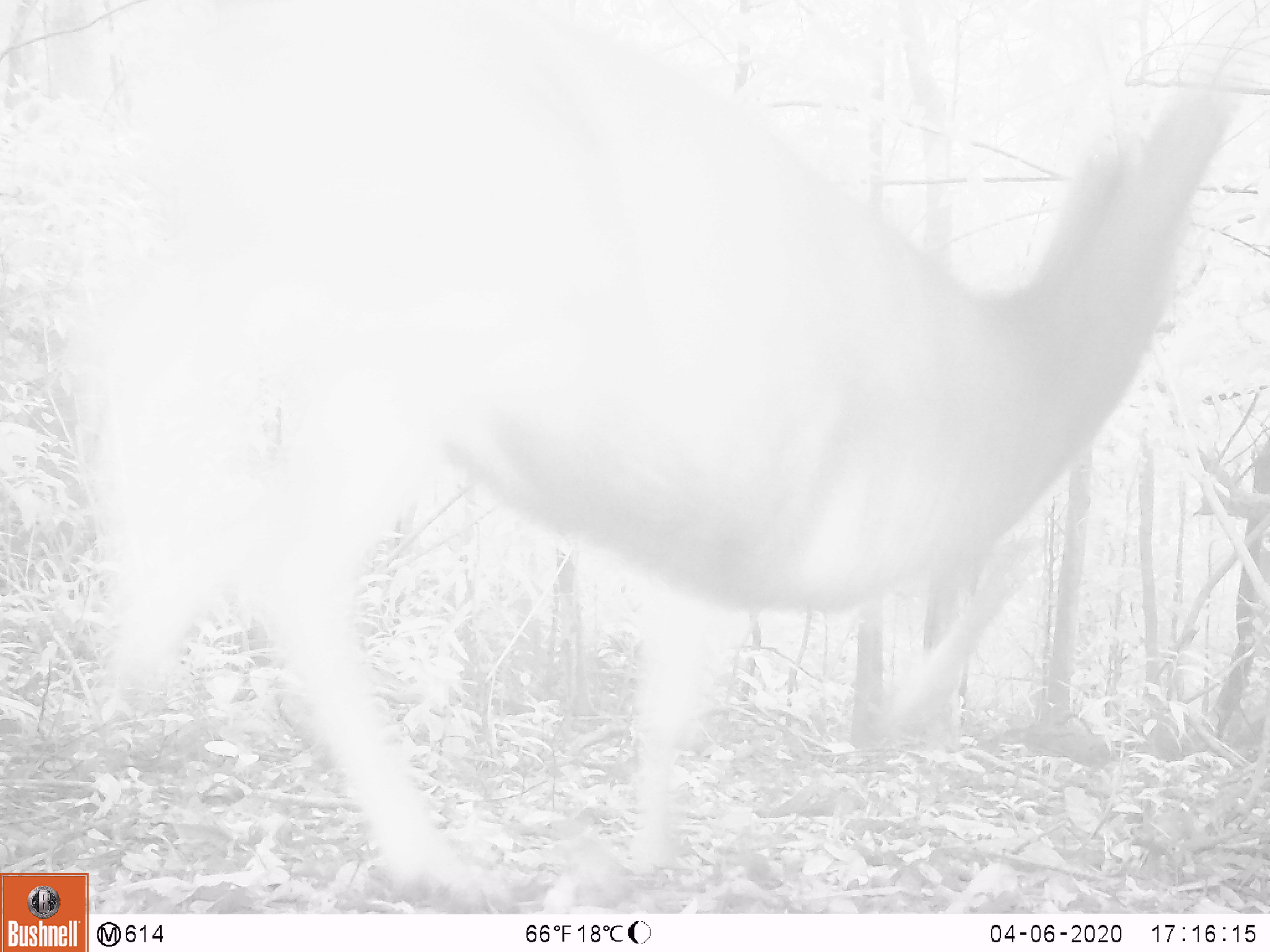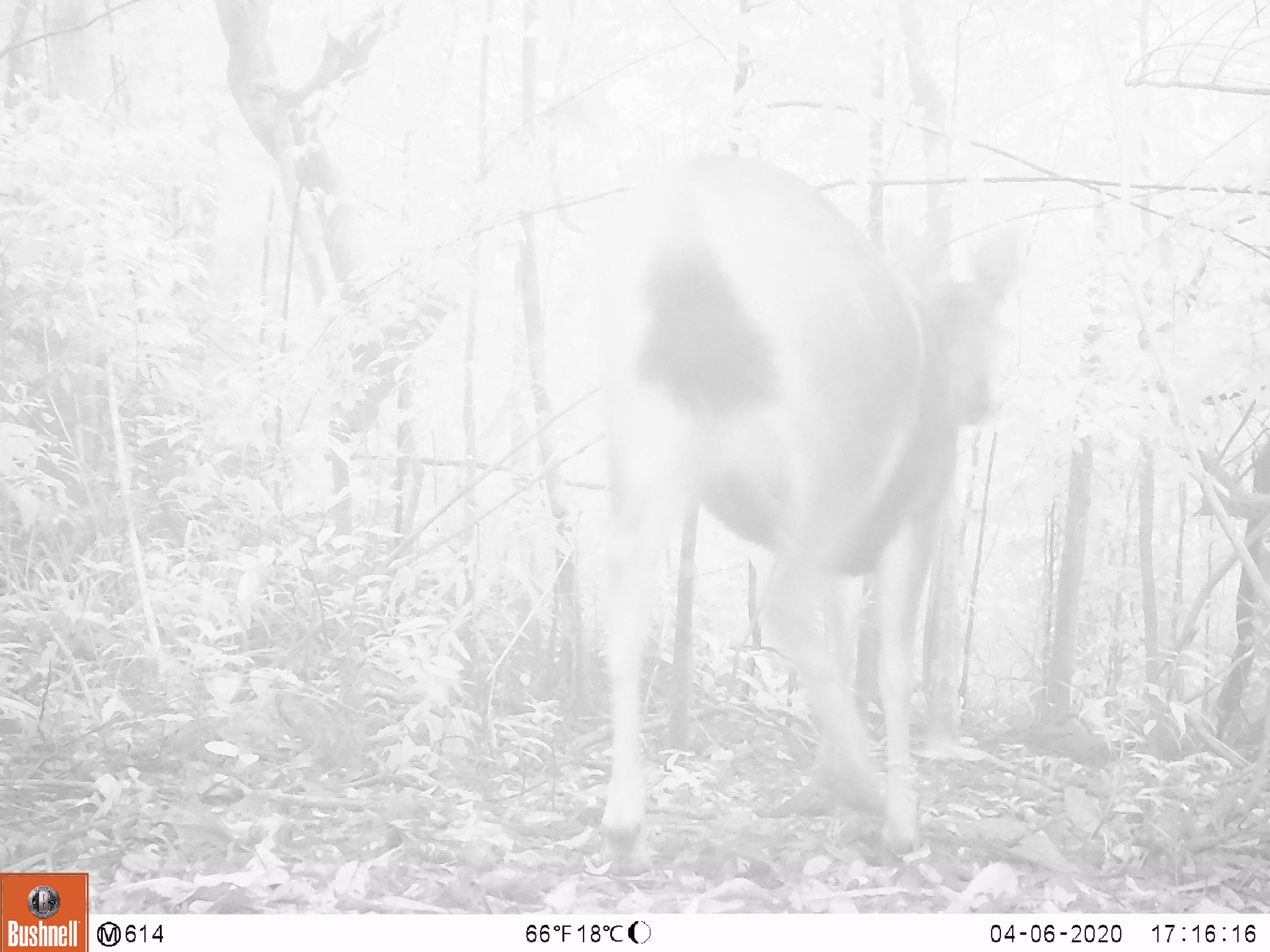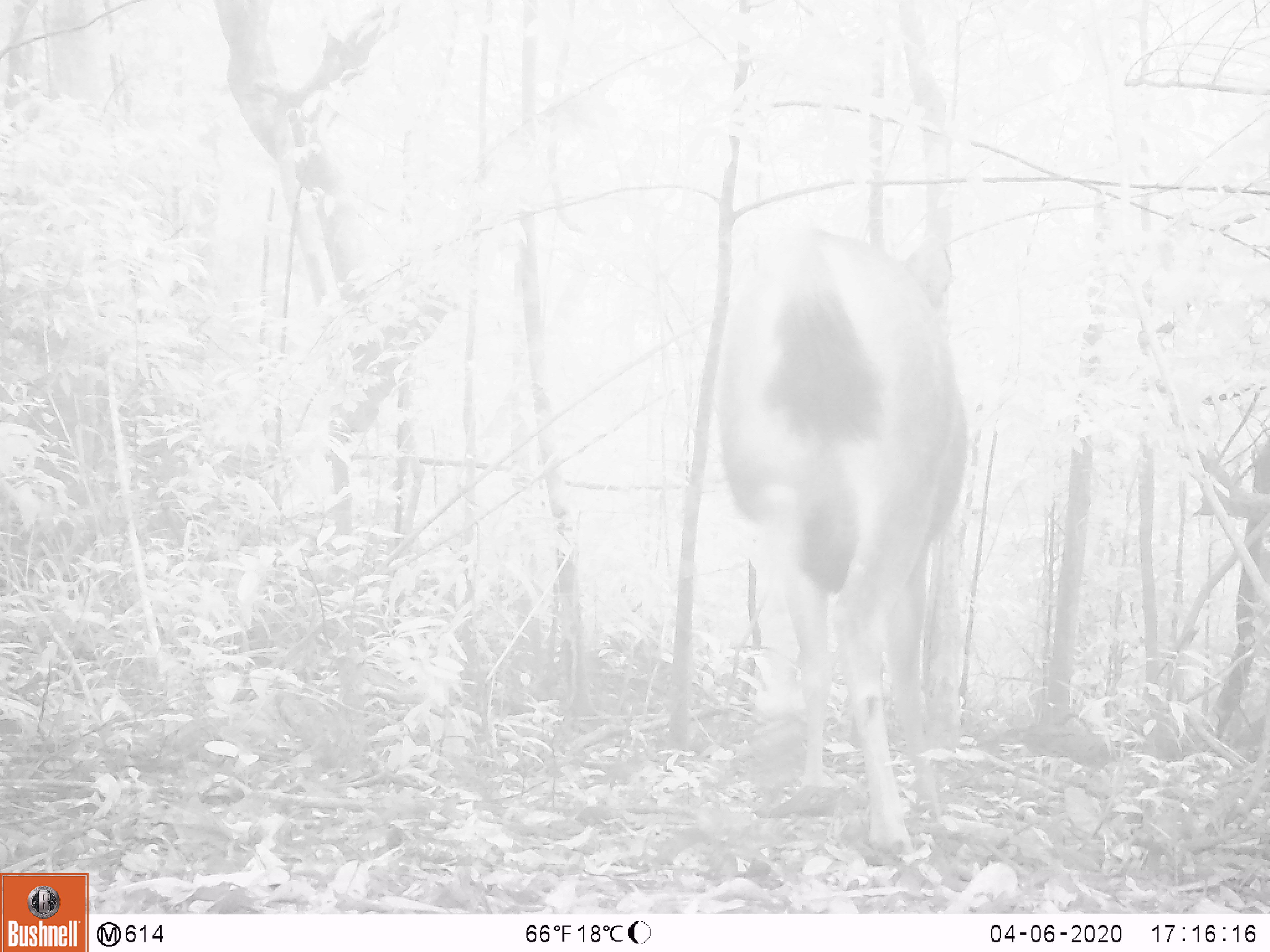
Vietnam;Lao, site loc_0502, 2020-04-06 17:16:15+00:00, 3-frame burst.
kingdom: Animalia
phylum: Chordata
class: Mammalia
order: Artiodactyla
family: Cervidae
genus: Rusa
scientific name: Rusa unicolor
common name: sambar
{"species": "sambar (Rusa unicolor)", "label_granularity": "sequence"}